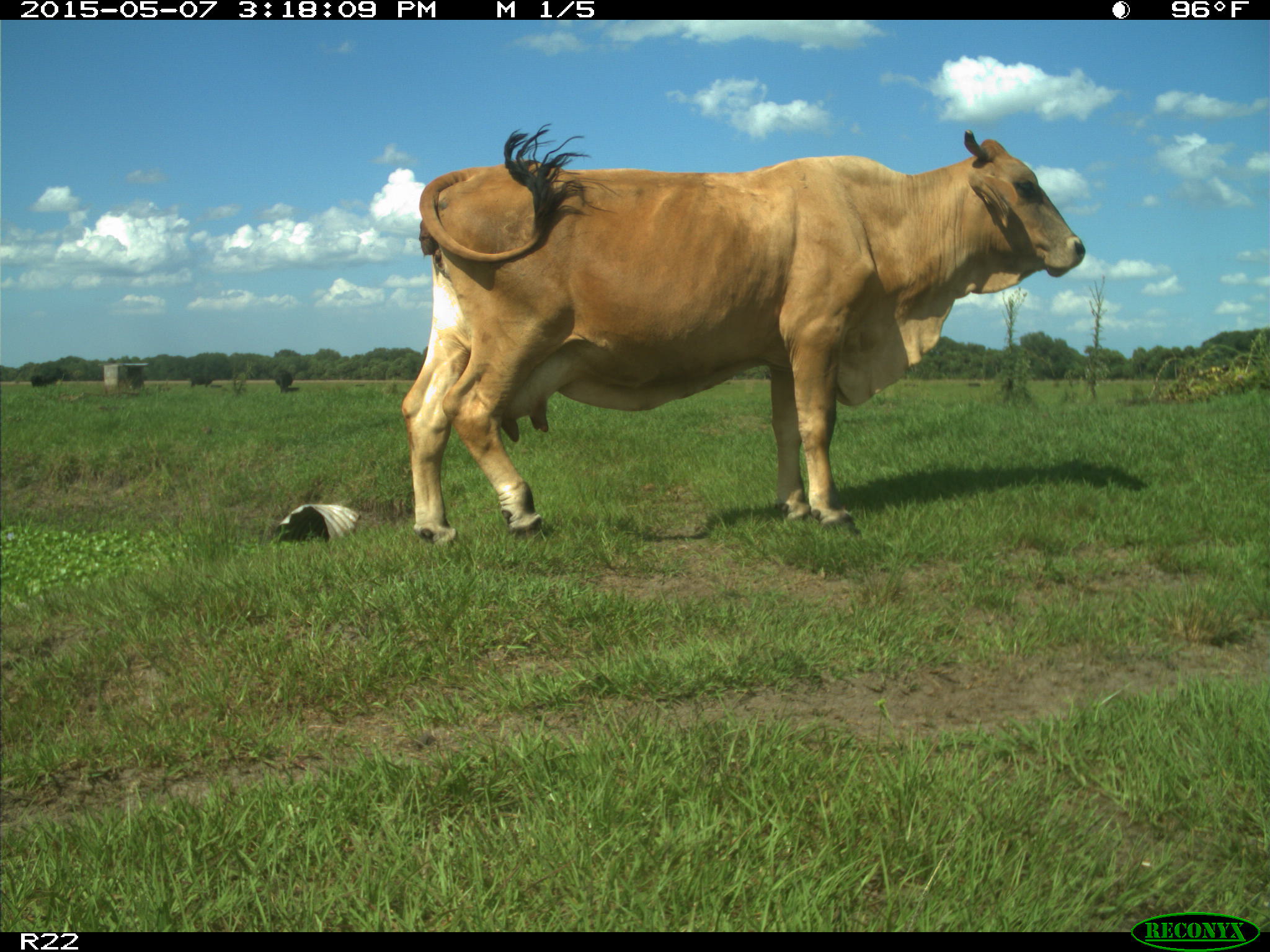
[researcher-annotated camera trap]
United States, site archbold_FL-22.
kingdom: Animalia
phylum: Chordata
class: Mammalia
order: Artiodactyla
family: Bovidae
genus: Bos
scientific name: Bos taurus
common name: domestic cow